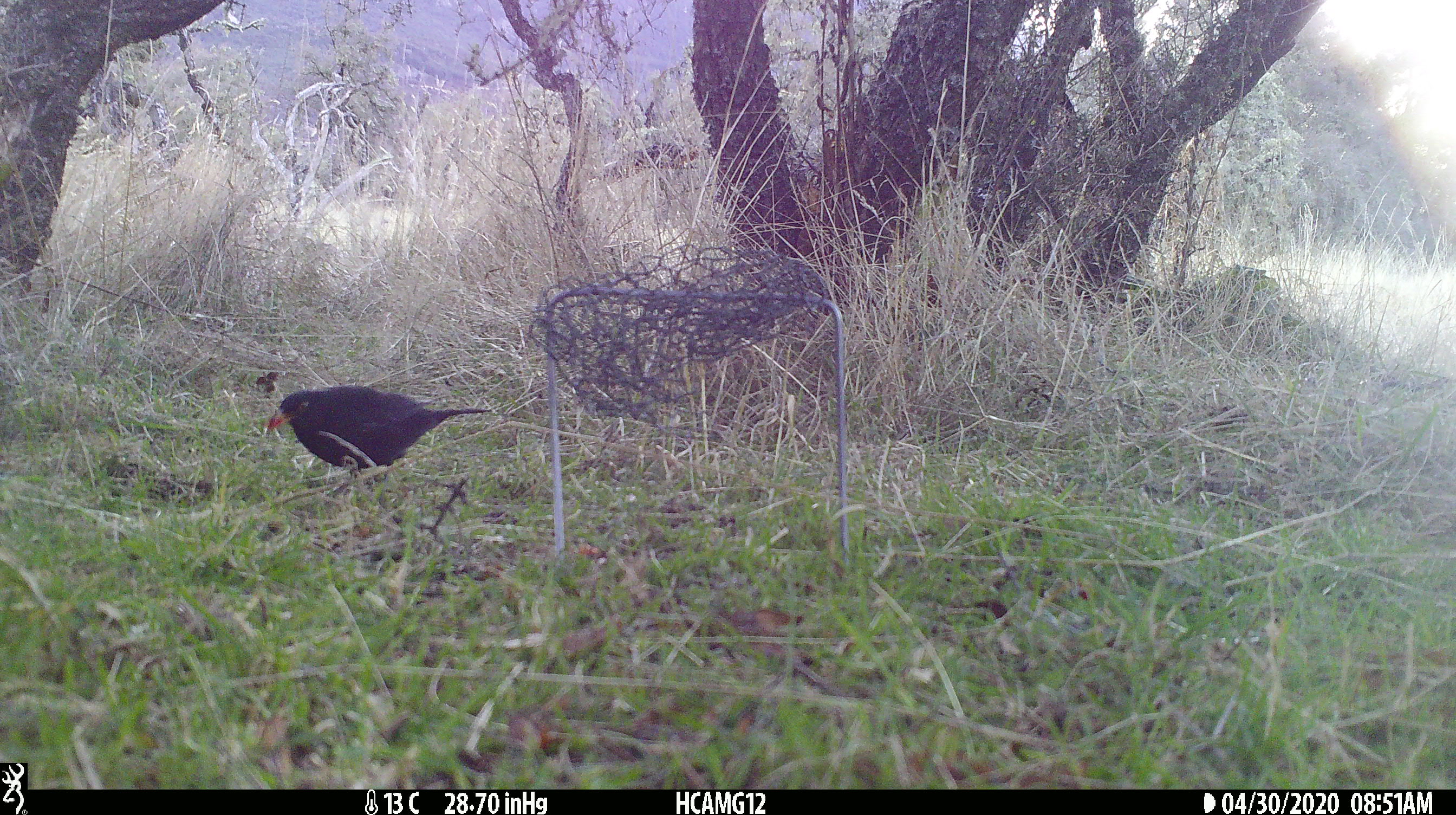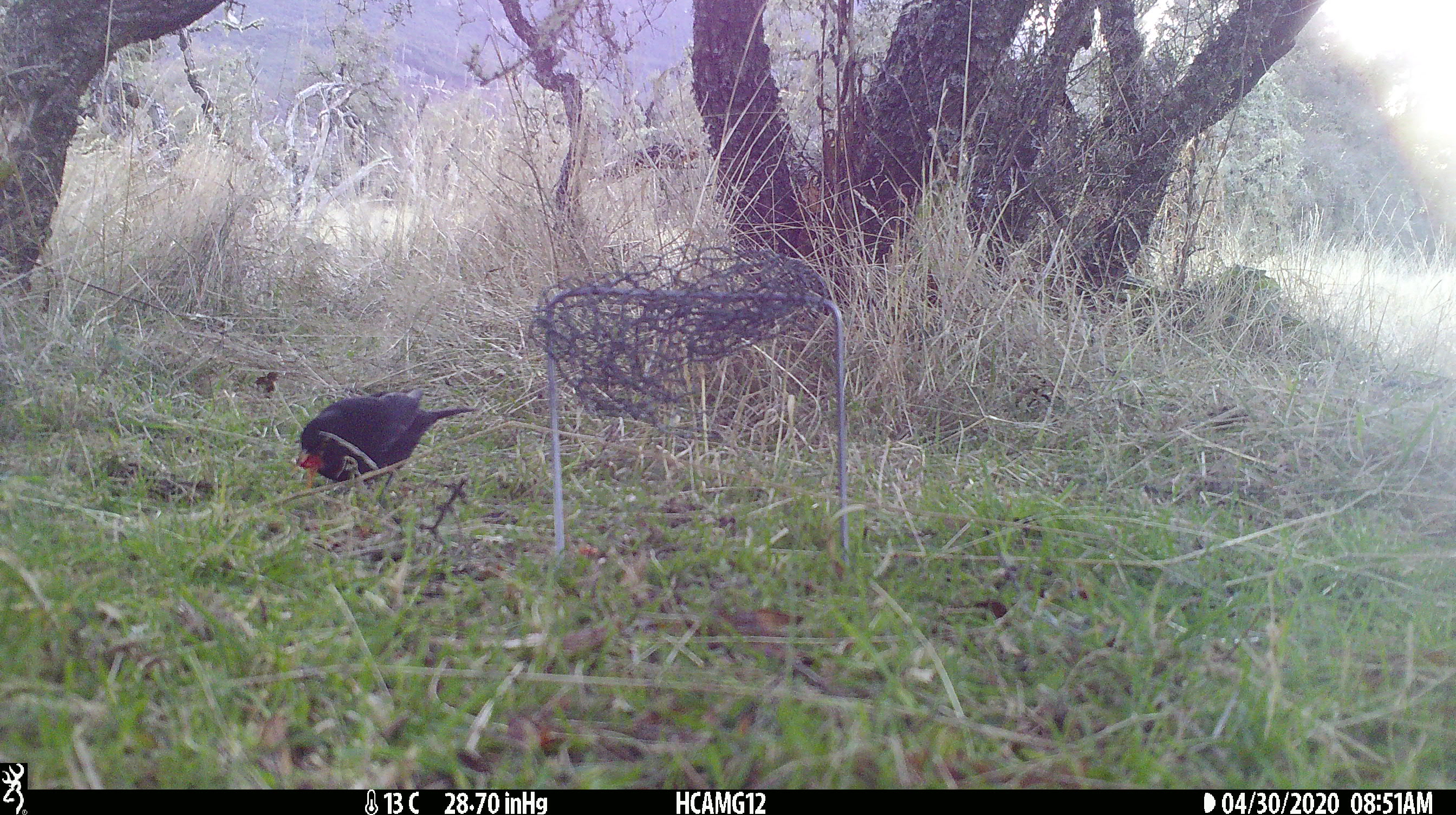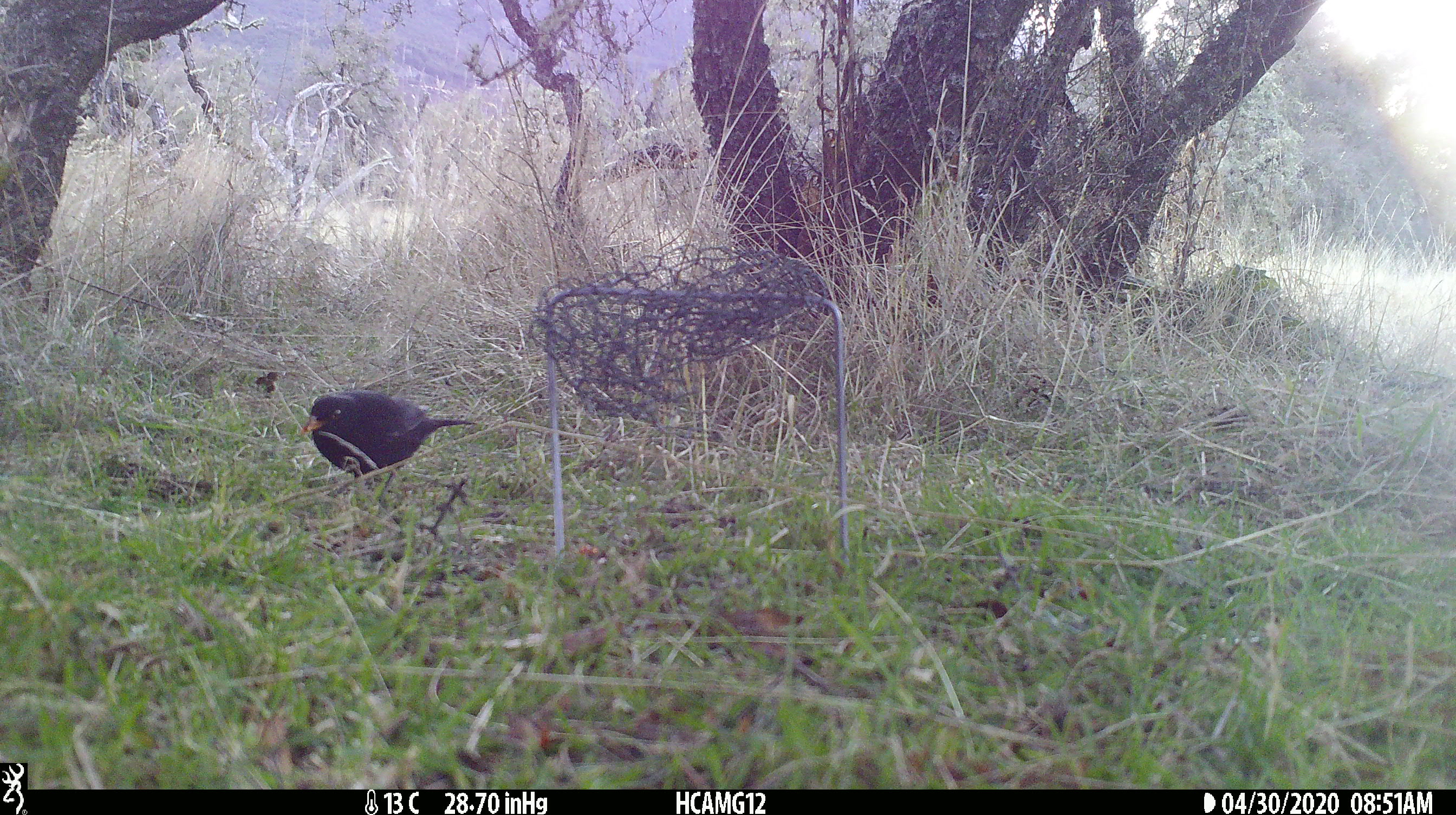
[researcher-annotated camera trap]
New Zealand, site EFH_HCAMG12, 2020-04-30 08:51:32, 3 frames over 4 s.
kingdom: Animalia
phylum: Chordata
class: Aves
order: Passeriformes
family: Turdidae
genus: Turdus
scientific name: Turdus merula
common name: eurasian blackbird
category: blackbird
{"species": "blackbird (eurasian blackbird) (Turdus merula)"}